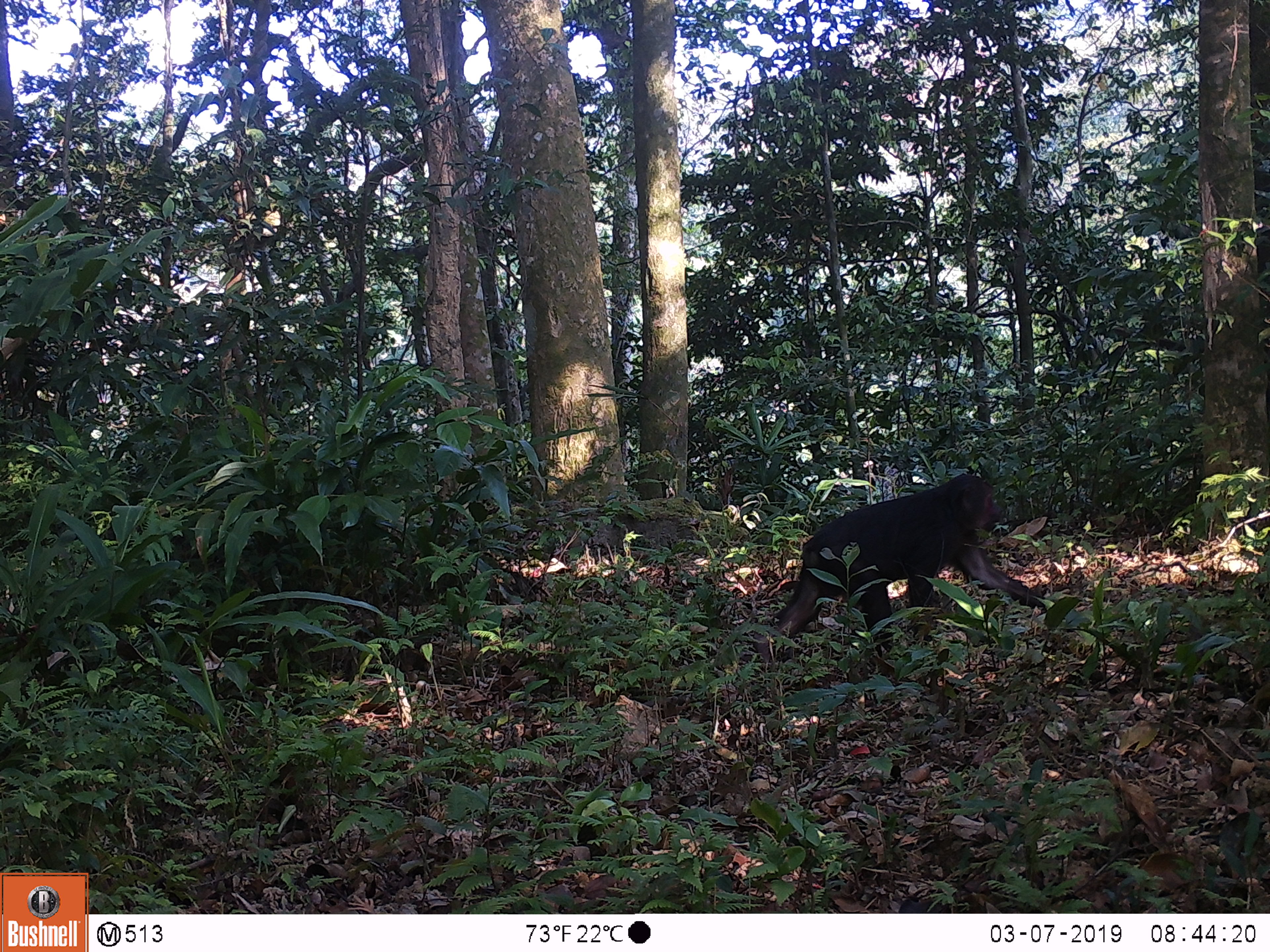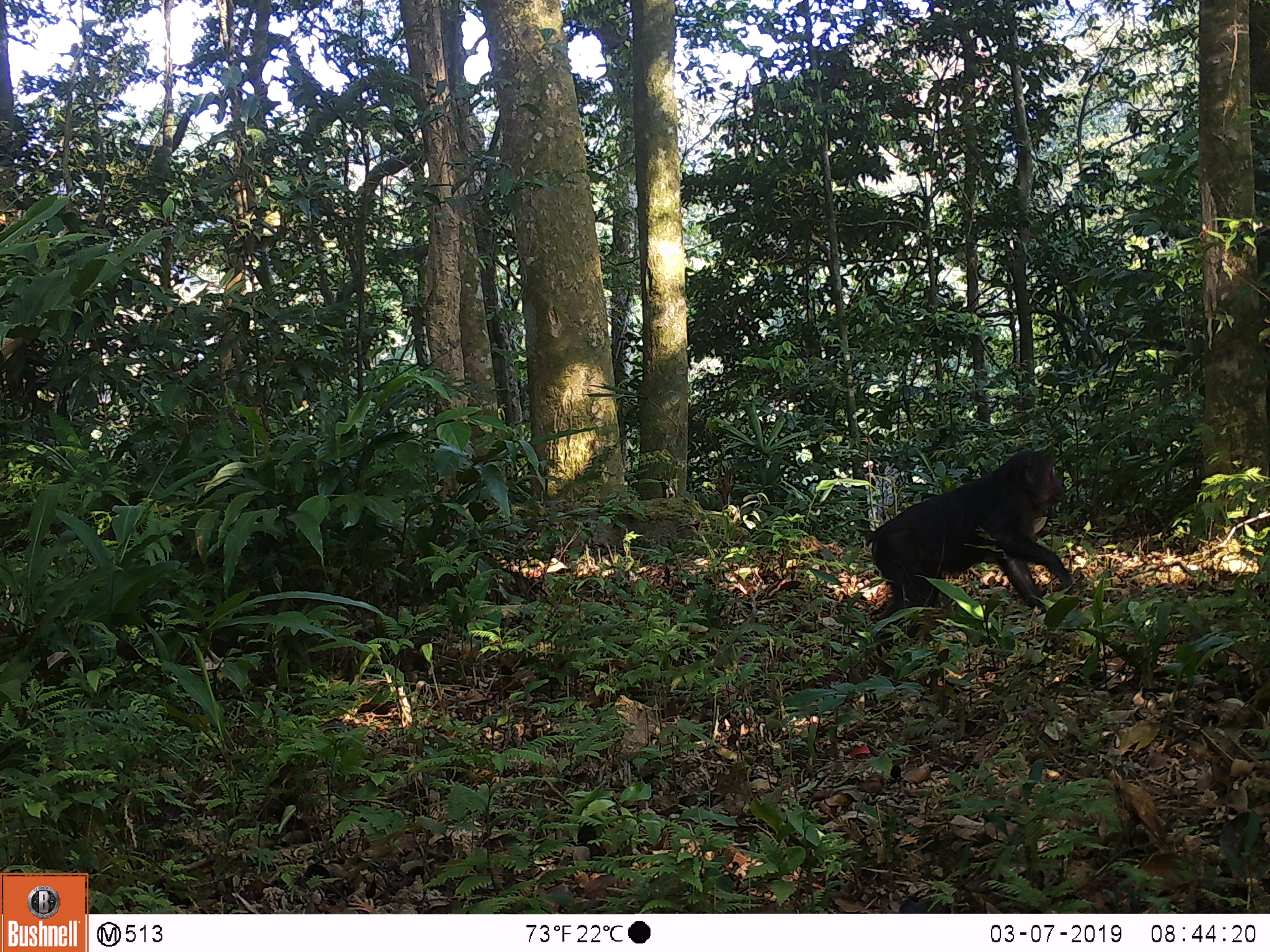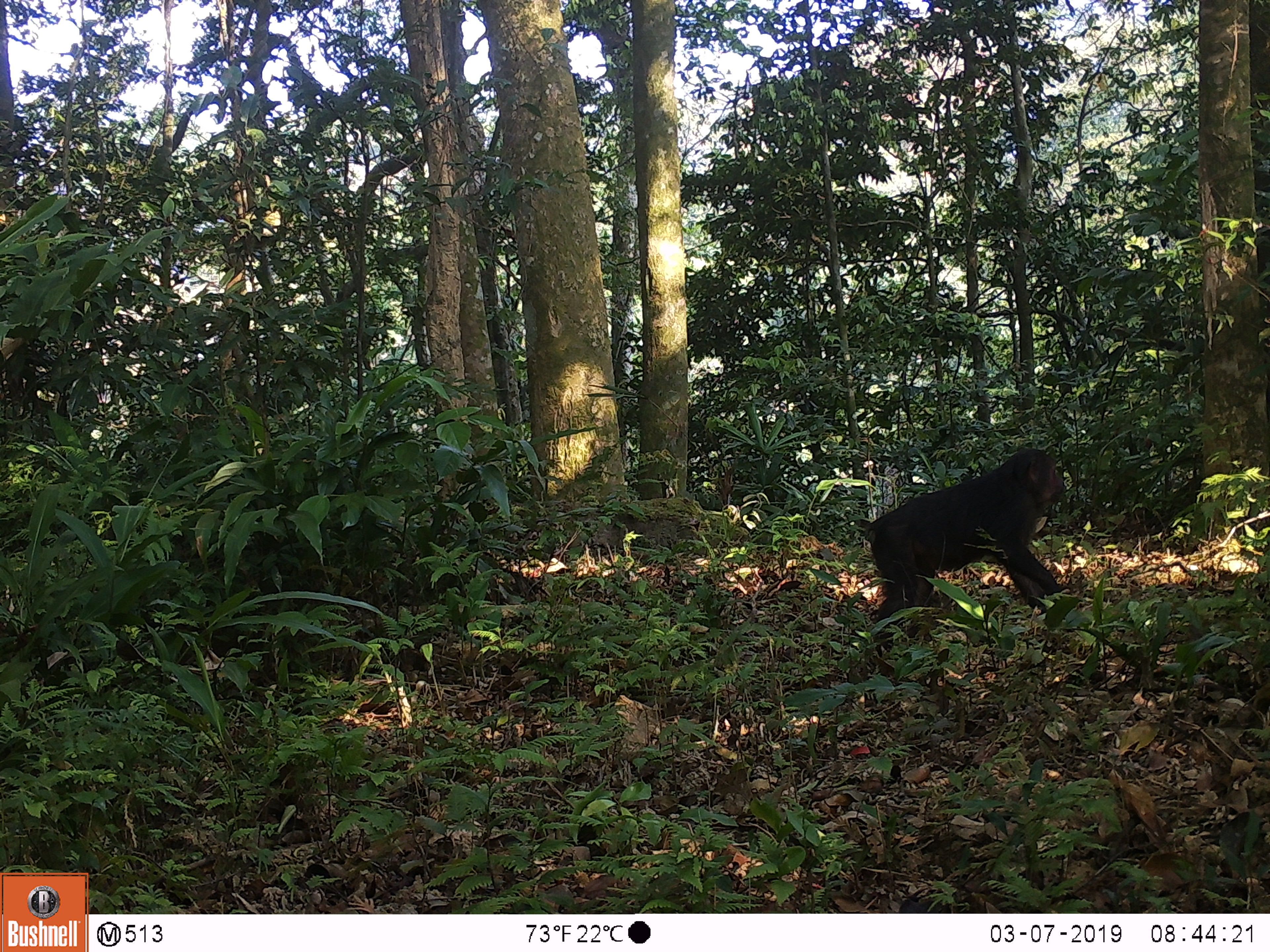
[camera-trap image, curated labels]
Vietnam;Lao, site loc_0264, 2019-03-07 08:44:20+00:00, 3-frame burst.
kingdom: Animalia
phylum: Chordata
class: Mammalia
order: Primates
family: Cercopithecidae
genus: Macaca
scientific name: Macaca arctoides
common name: stump-tailed macaque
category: stump tailed macaque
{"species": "stump tailed macaque (stump-tailed macaque) (Macaca arctoides)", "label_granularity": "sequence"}